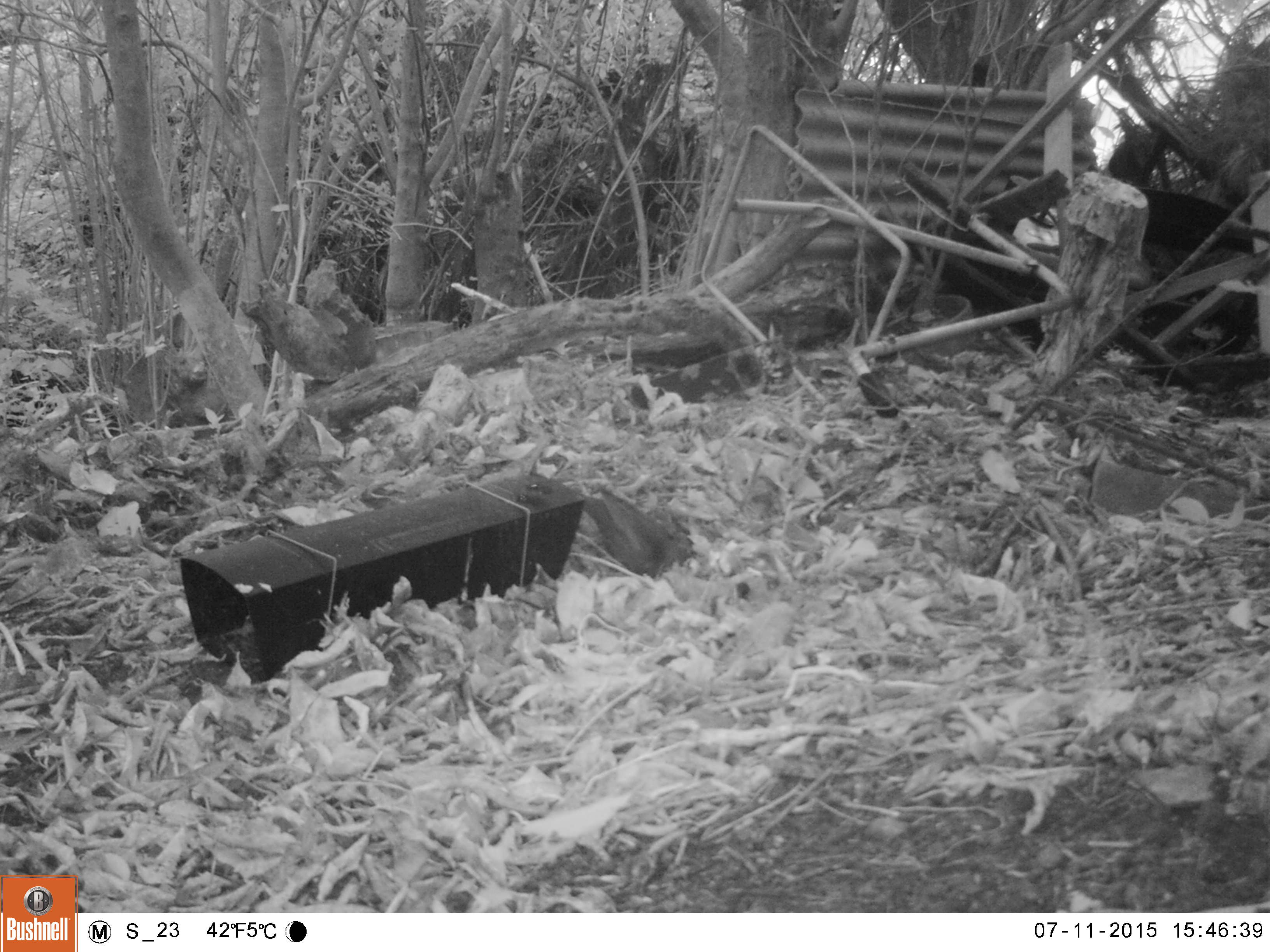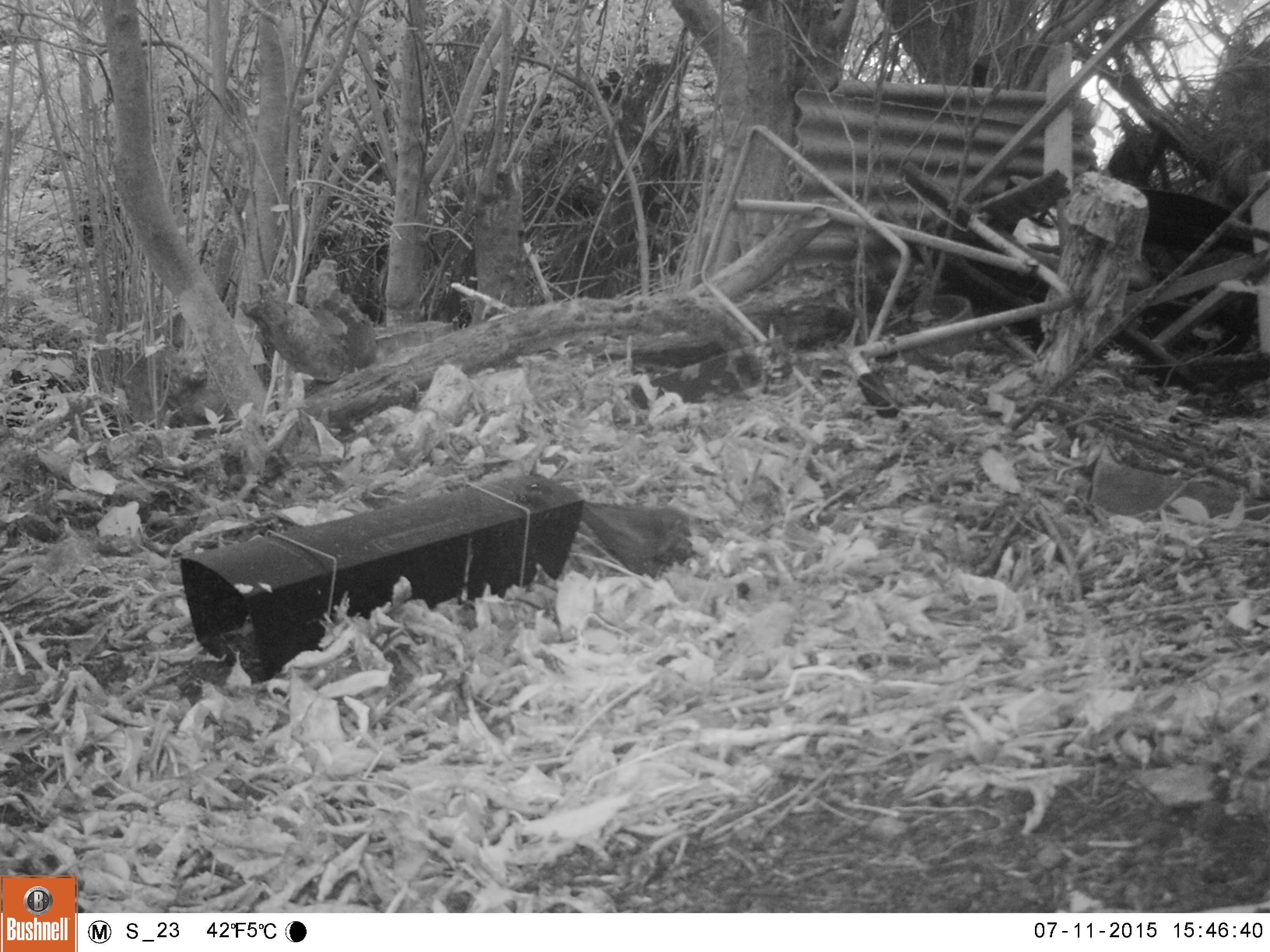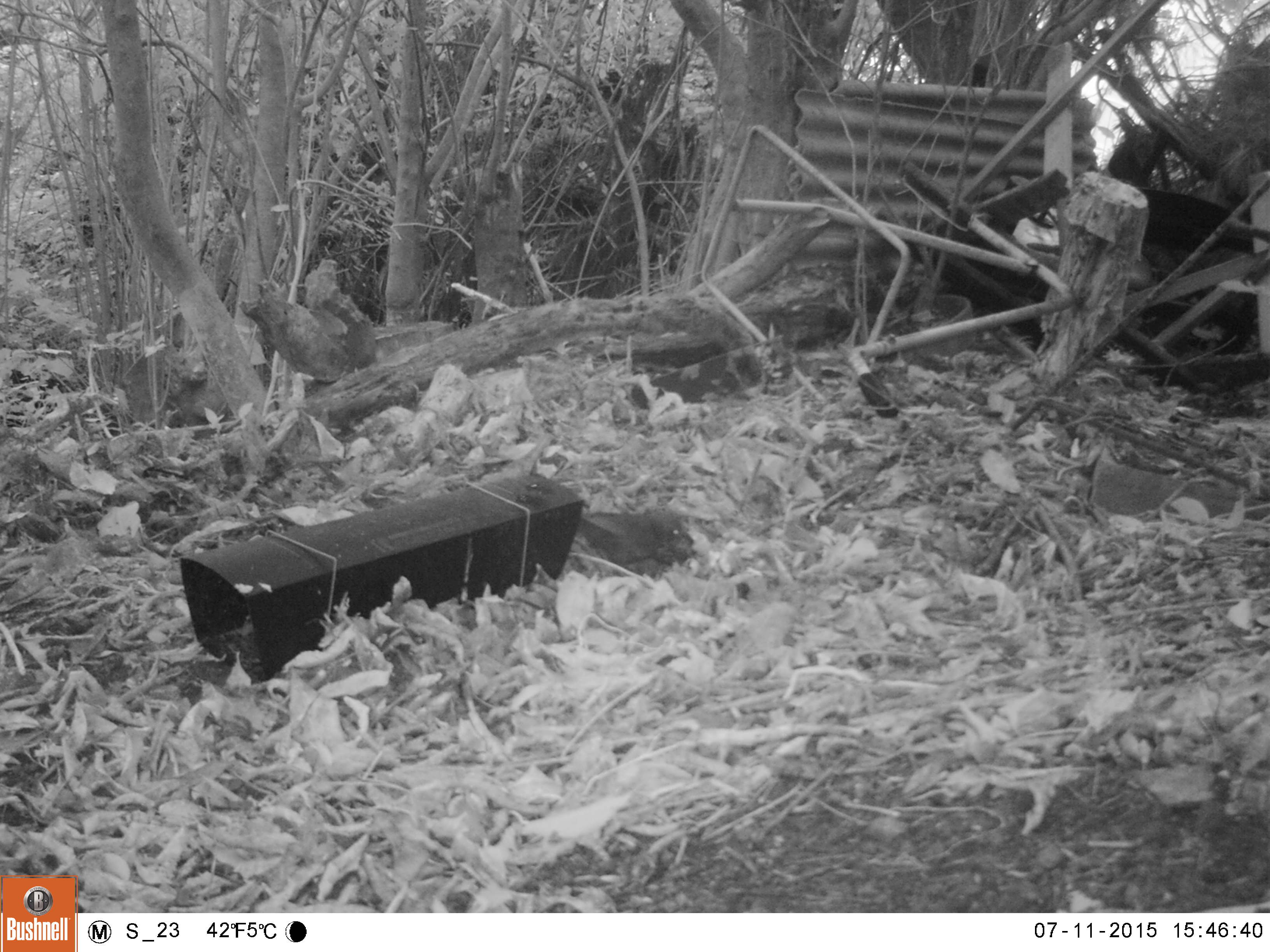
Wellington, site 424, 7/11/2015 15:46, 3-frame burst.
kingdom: Animalia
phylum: Chordata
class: Aves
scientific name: Aves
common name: bird